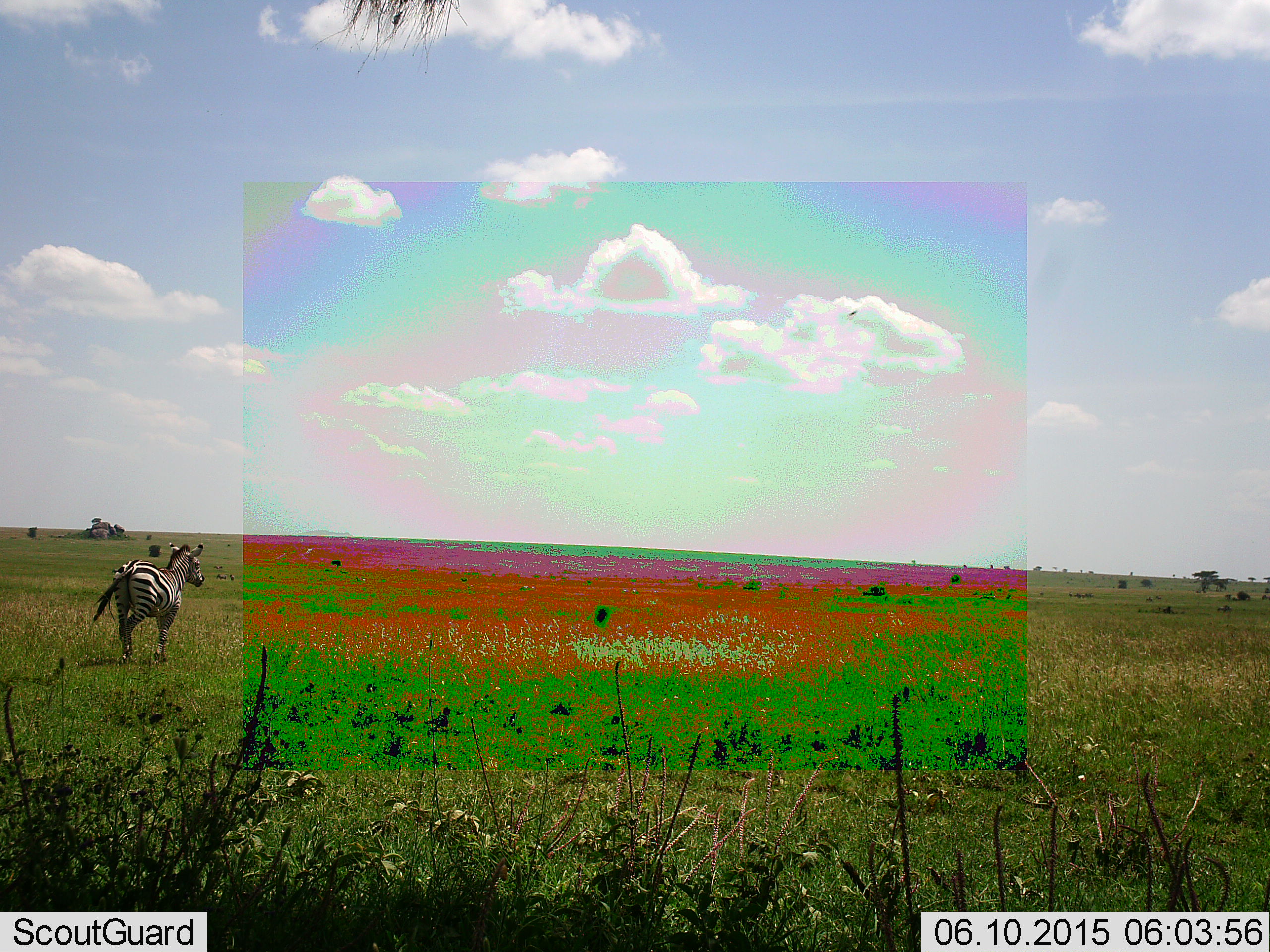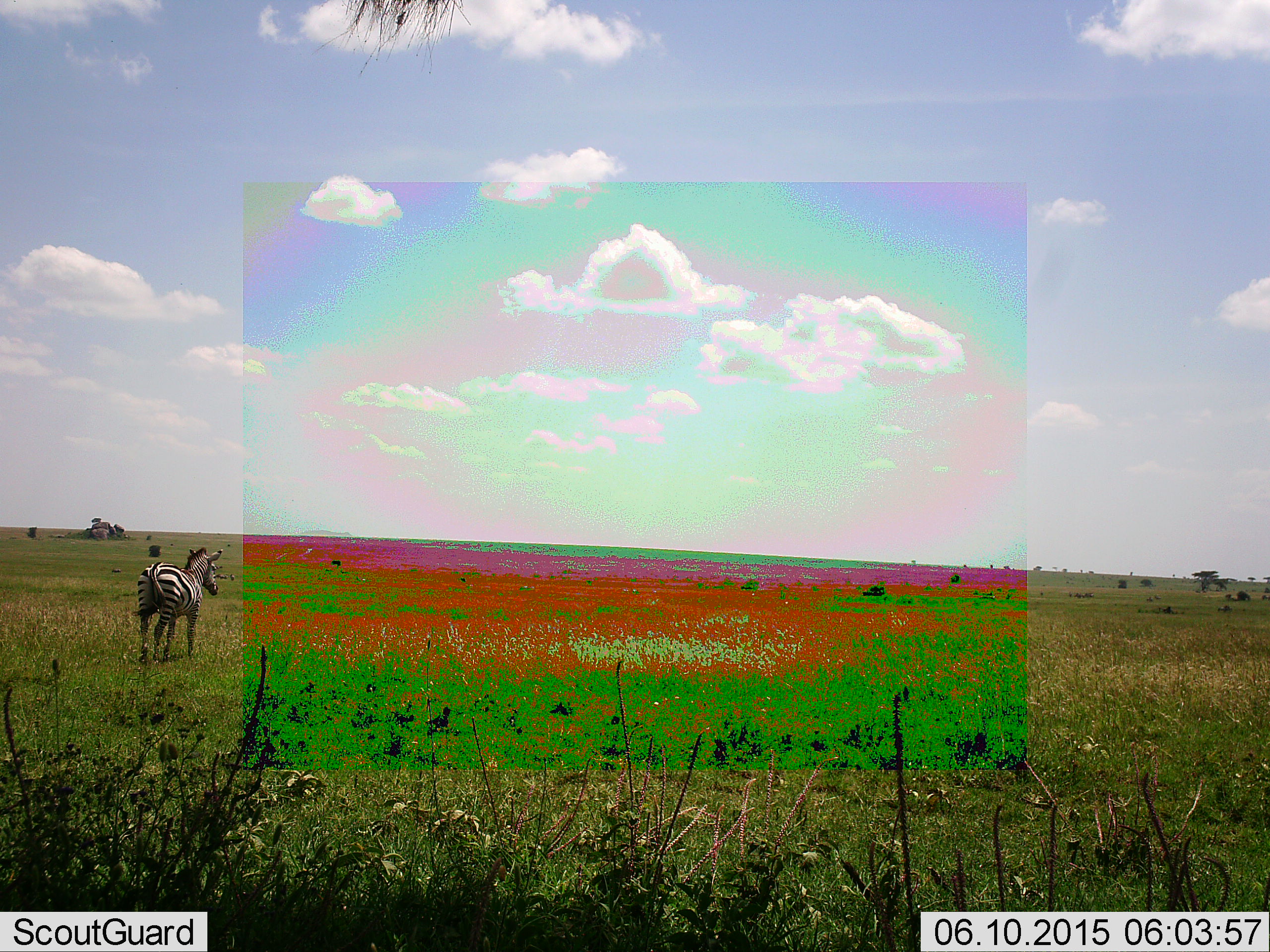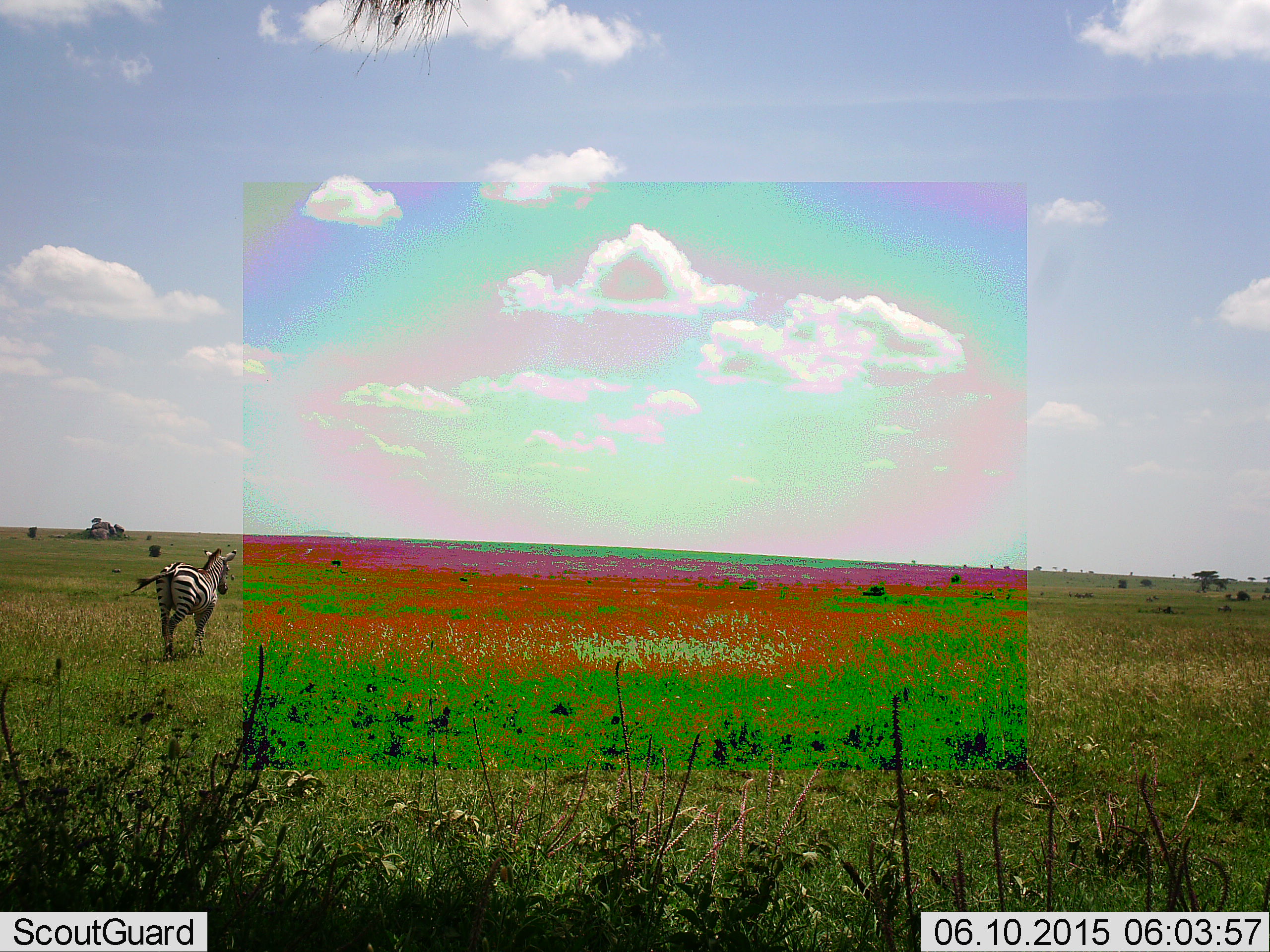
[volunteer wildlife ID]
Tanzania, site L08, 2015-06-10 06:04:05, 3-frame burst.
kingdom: Animalia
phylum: Chordata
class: Mammalia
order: Perissodactyla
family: Equidae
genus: Equus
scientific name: Equus quagga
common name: plains zebra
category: zebra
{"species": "zebra (plains zebra) (Equus quagga)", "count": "1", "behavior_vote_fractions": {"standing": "50%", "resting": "0%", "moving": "50%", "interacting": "0%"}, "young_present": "0%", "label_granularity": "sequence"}